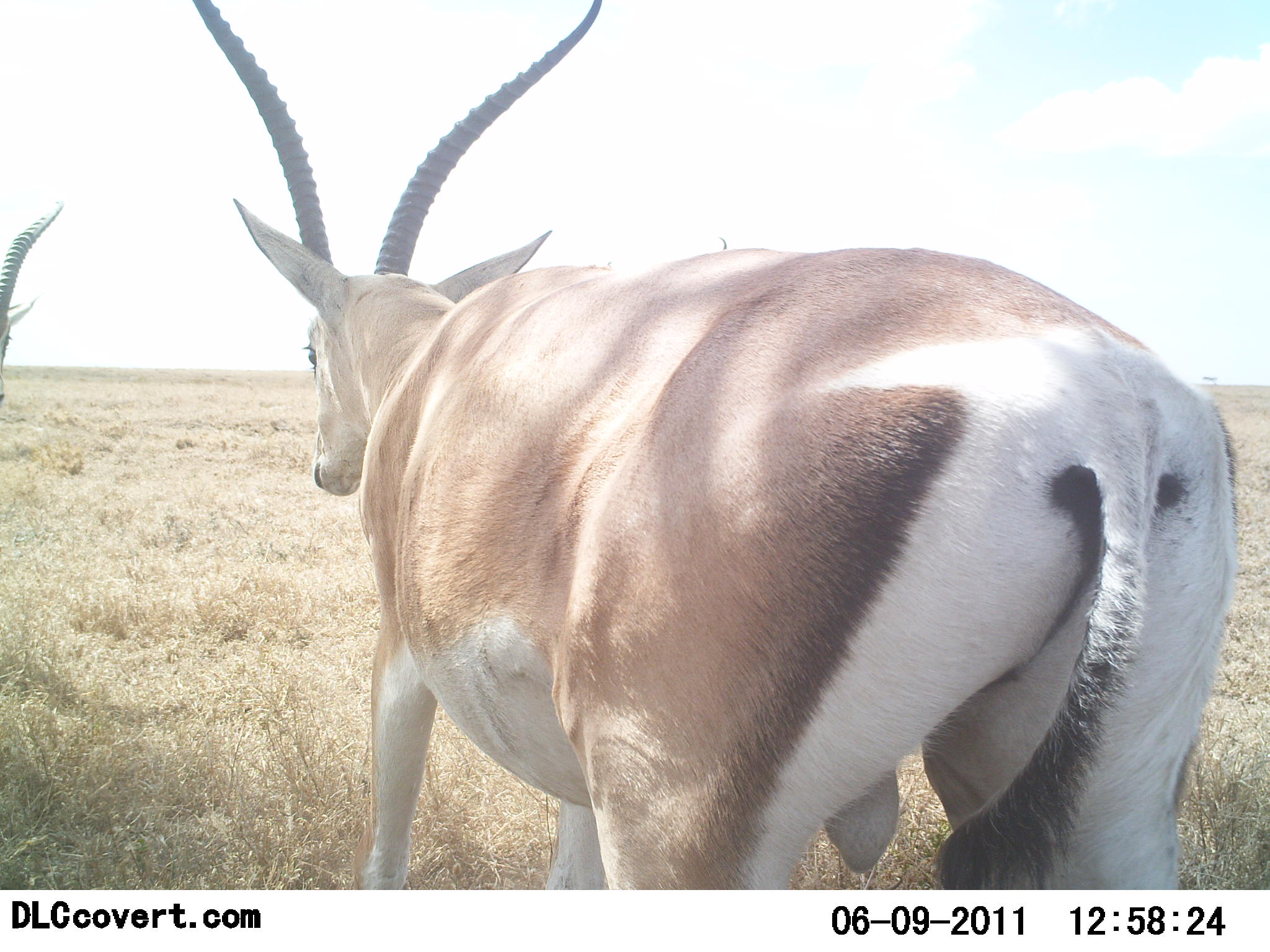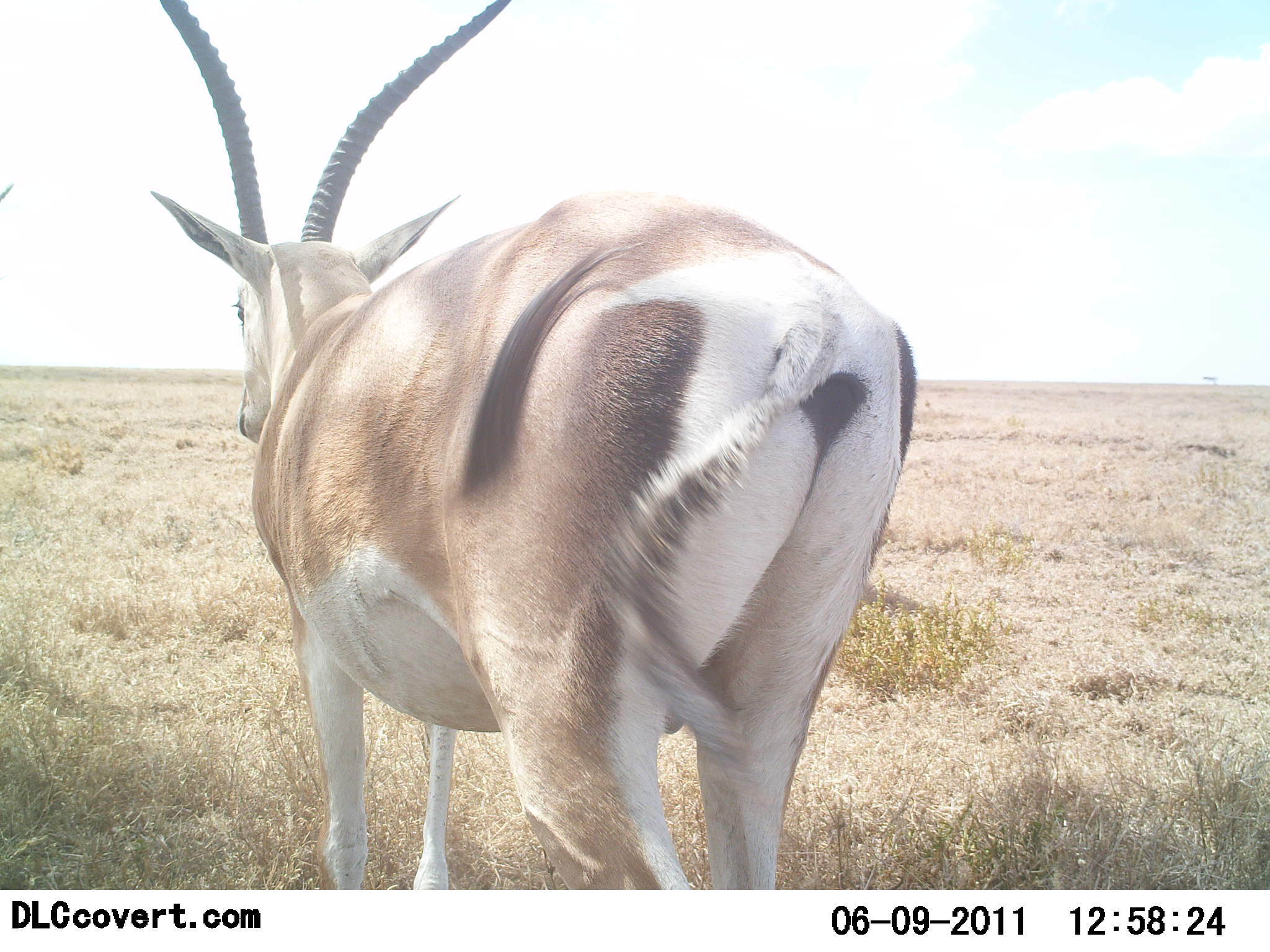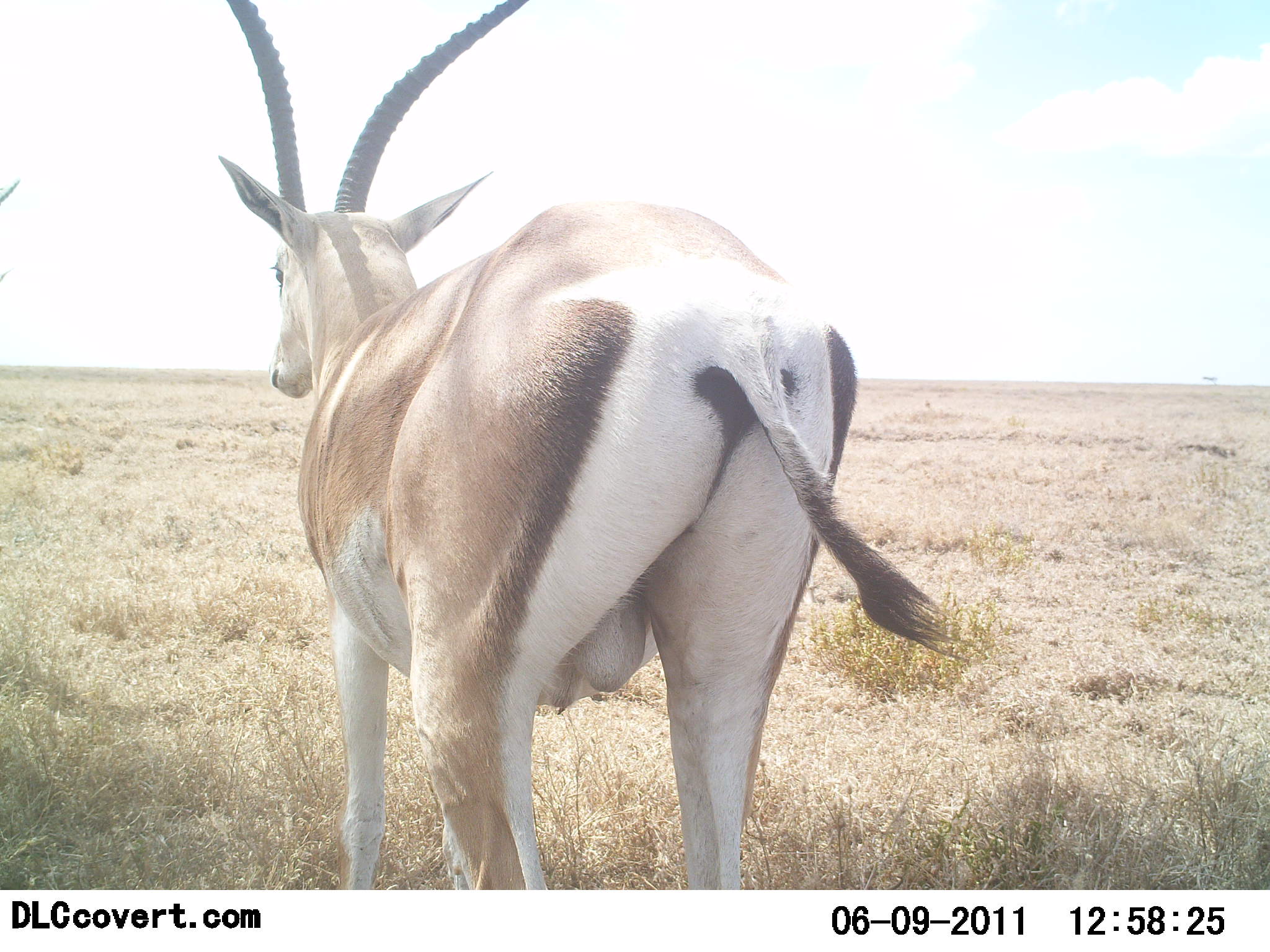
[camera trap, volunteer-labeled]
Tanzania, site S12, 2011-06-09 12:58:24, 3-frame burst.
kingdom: Animalia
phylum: Chordata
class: Mammalia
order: Artiodactyla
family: Bovidae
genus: Nanger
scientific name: Nanger granti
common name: grant's gazelle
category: gazellegrants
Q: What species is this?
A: Gazellegrants (grant's gazelle) (Nanger granti).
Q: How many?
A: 1.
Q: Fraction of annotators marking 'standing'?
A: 27%.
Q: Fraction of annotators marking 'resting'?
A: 0%.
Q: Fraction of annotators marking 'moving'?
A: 73%.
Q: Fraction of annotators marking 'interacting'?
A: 0%.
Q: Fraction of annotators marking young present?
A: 0%.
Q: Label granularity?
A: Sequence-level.